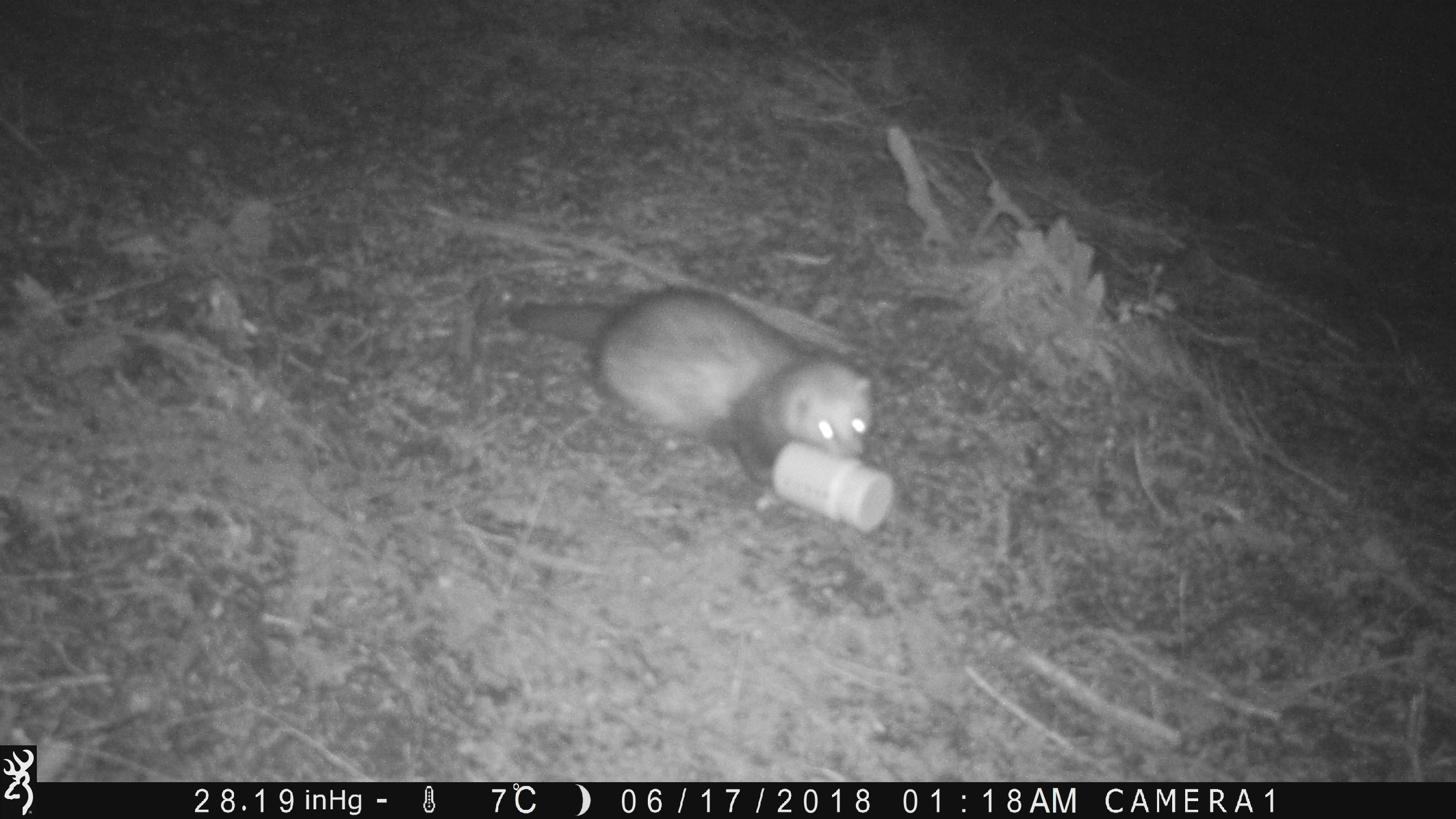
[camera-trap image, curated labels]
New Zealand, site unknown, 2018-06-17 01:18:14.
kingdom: Animalia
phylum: Chordata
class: Mammalia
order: Carnivora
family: Mustelidae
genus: Mustela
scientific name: Mustela furo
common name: ferret